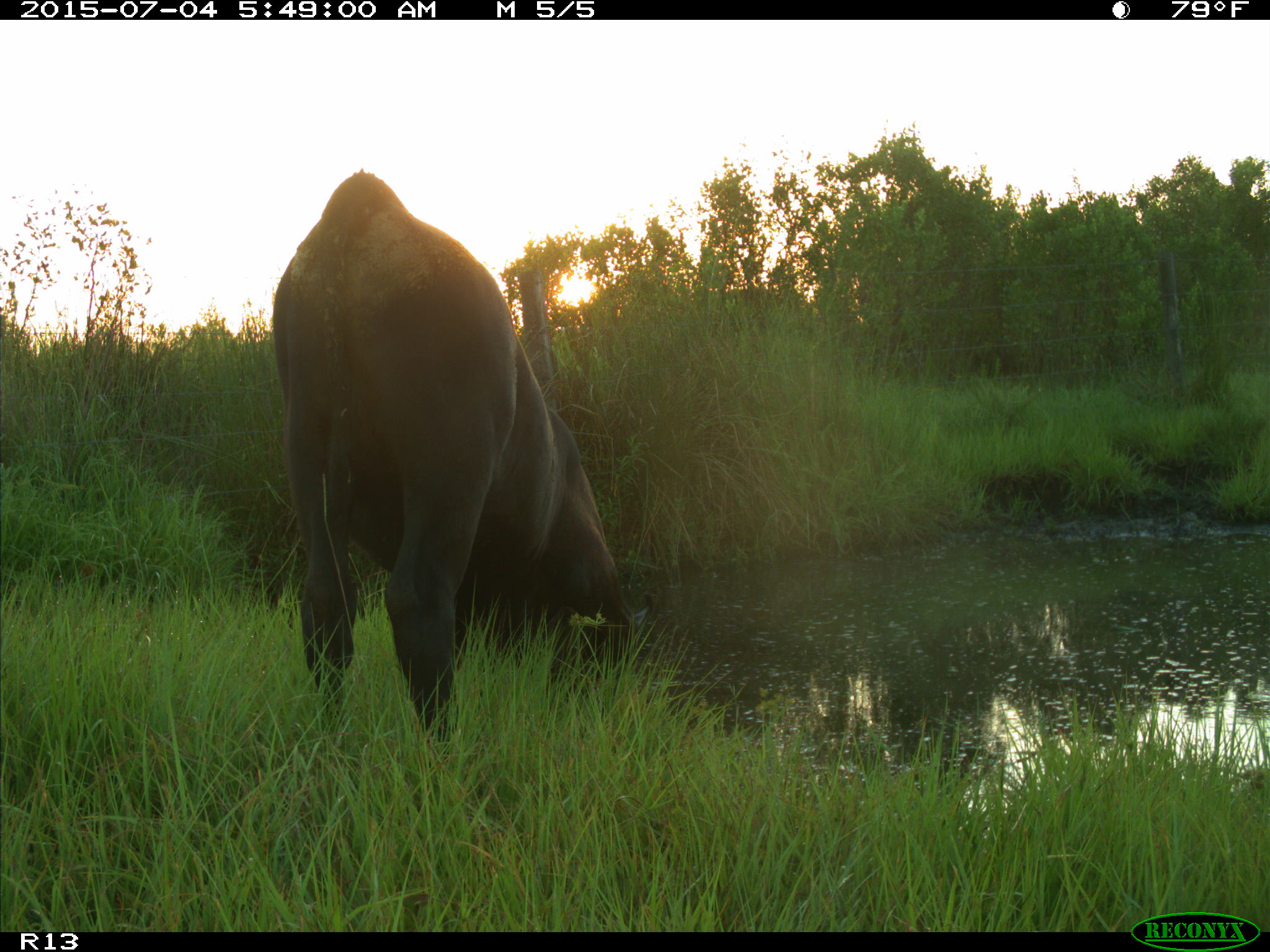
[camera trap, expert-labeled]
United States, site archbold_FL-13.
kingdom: Animalia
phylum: Chordata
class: Mammalia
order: Artiodactyla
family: Bovidae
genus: Bos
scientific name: Bos taurus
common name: domestic cow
Bos taurus (domestic cow).